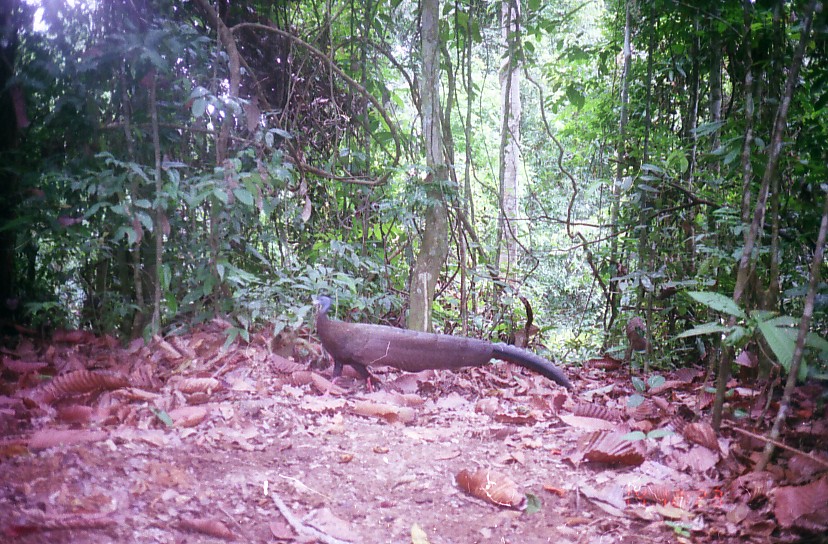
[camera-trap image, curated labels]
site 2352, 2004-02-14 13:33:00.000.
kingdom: Animalia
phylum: Chordata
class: Aves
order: Galliformes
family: Phasianidae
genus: Argusianus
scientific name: Argusianus argus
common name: great argus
Argusianus argus (great argus), count 1.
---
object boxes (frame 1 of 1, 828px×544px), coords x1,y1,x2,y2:
argusianus argus: 309,295,575,392